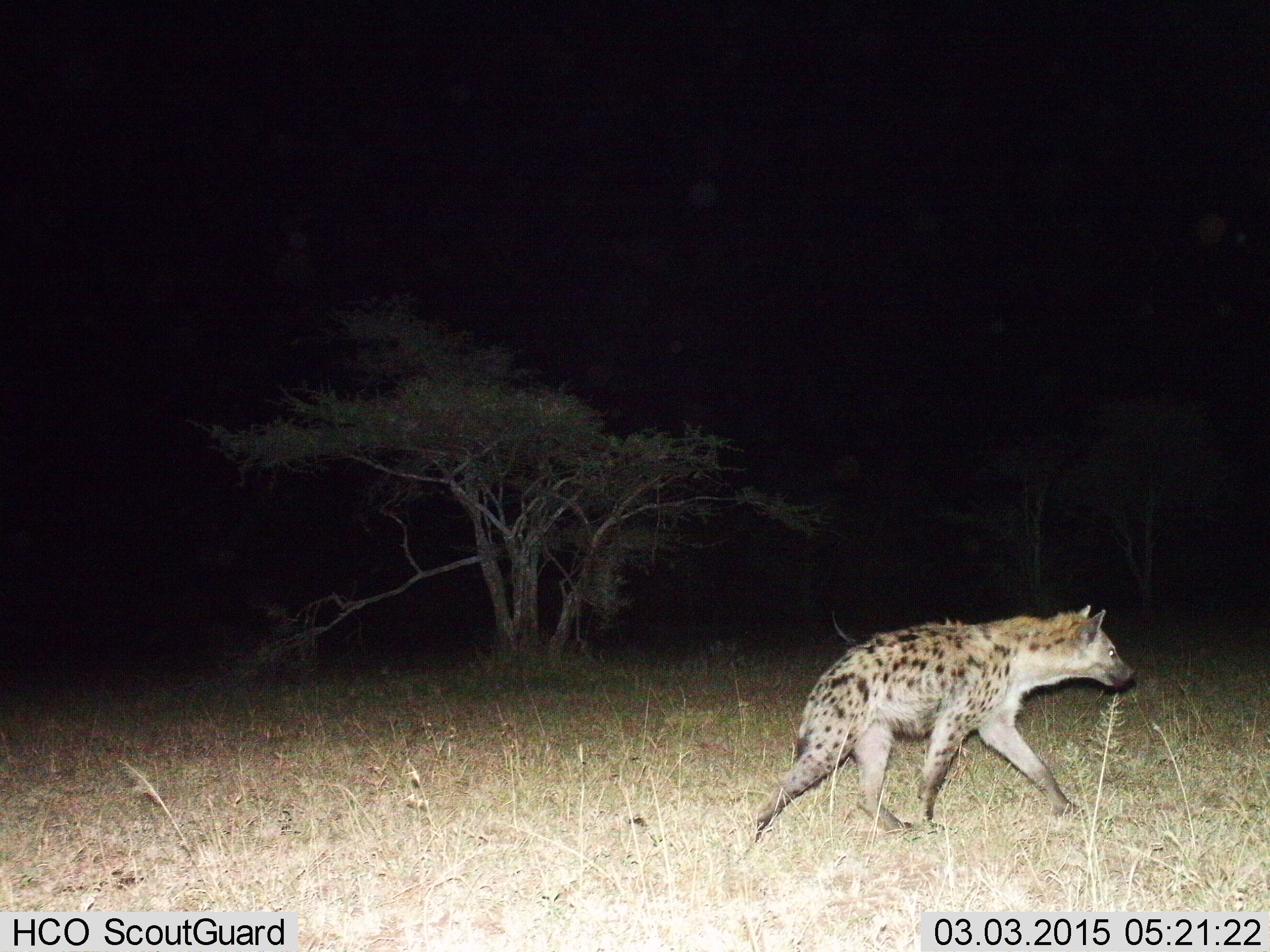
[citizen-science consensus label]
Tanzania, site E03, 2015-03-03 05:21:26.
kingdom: Animalia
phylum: Chordata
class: Mammalia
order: Carnivora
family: Hyaenidae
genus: Crocuta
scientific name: Crocuta crocuta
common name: spotted hyena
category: hyenaspotted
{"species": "hyenaspotted (spotted hyena) (Crocuta crocuta)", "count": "1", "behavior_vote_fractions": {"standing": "0%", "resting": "0%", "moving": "100%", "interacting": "0%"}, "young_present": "0%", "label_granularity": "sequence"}